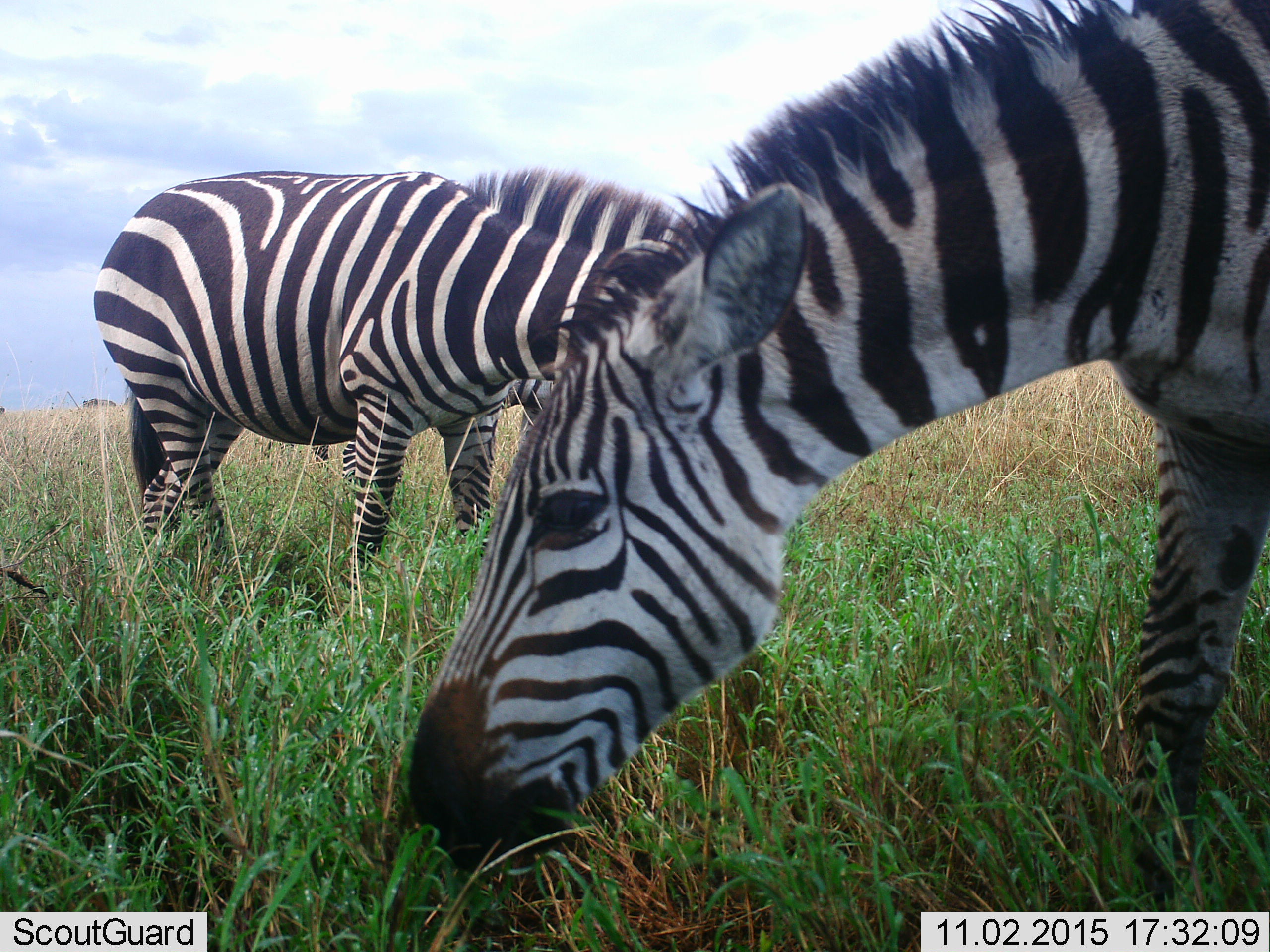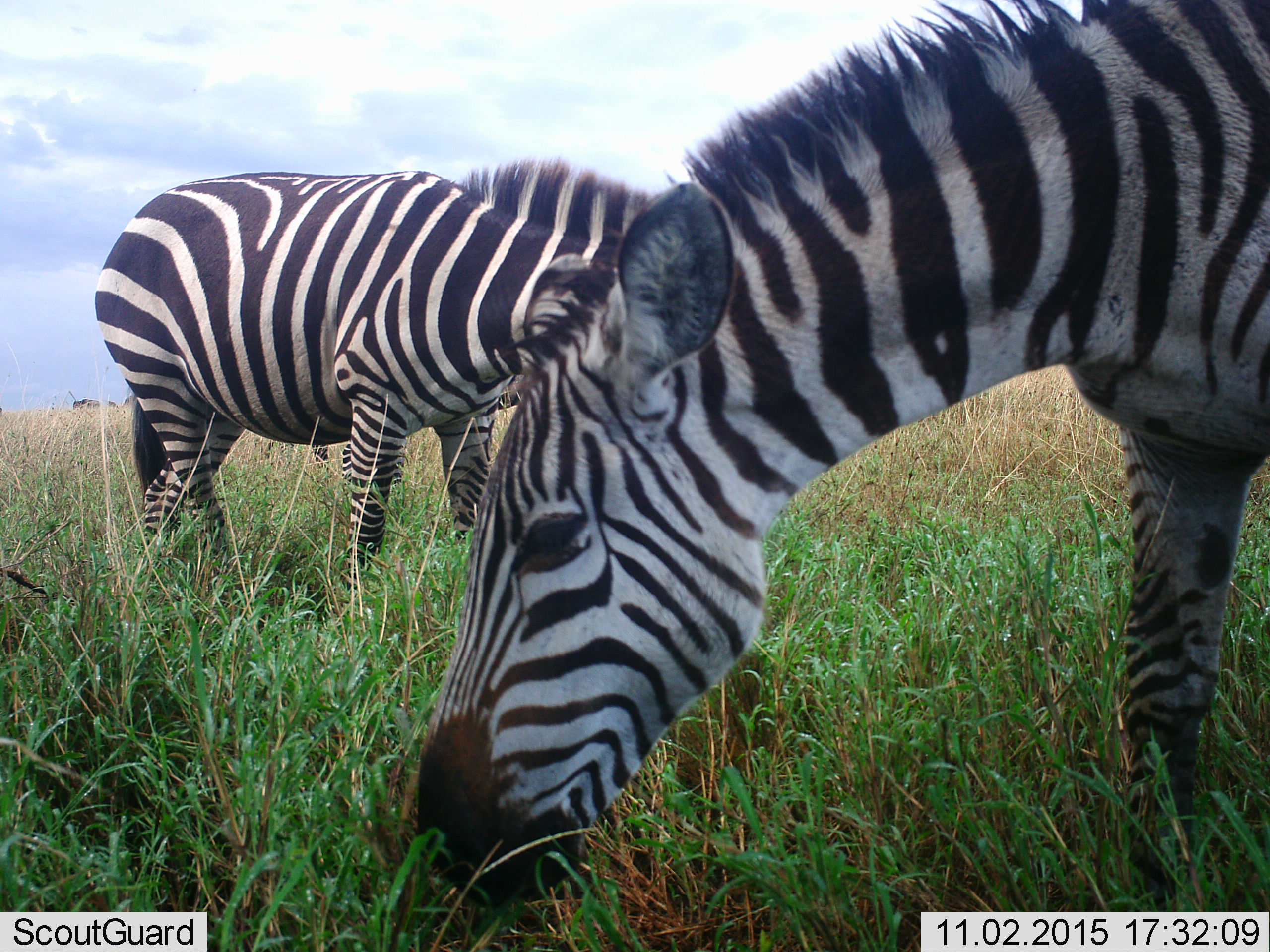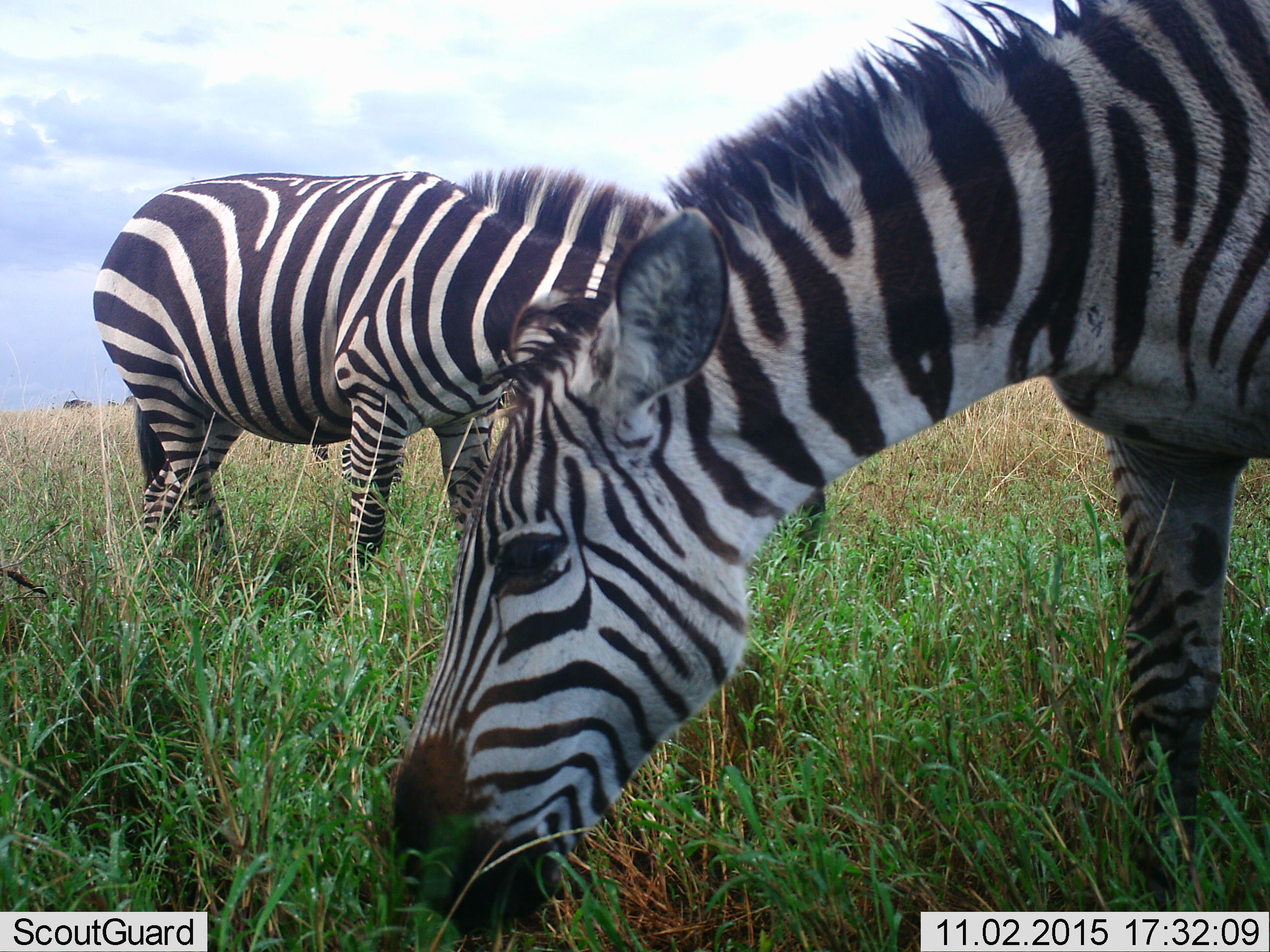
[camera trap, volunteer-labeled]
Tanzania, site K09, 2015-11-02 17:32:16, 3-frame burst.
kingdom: Animalia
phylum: Chordata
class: Mammalia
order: Perissodactyla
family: Equidae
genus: Equus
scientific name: Equus quagga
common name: plains zebra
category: zebra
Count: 2.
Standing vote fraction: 50%.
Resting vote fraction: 0%.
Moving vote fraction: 10%.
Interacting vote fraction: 0%.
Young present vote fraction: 0%.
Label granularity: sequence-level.